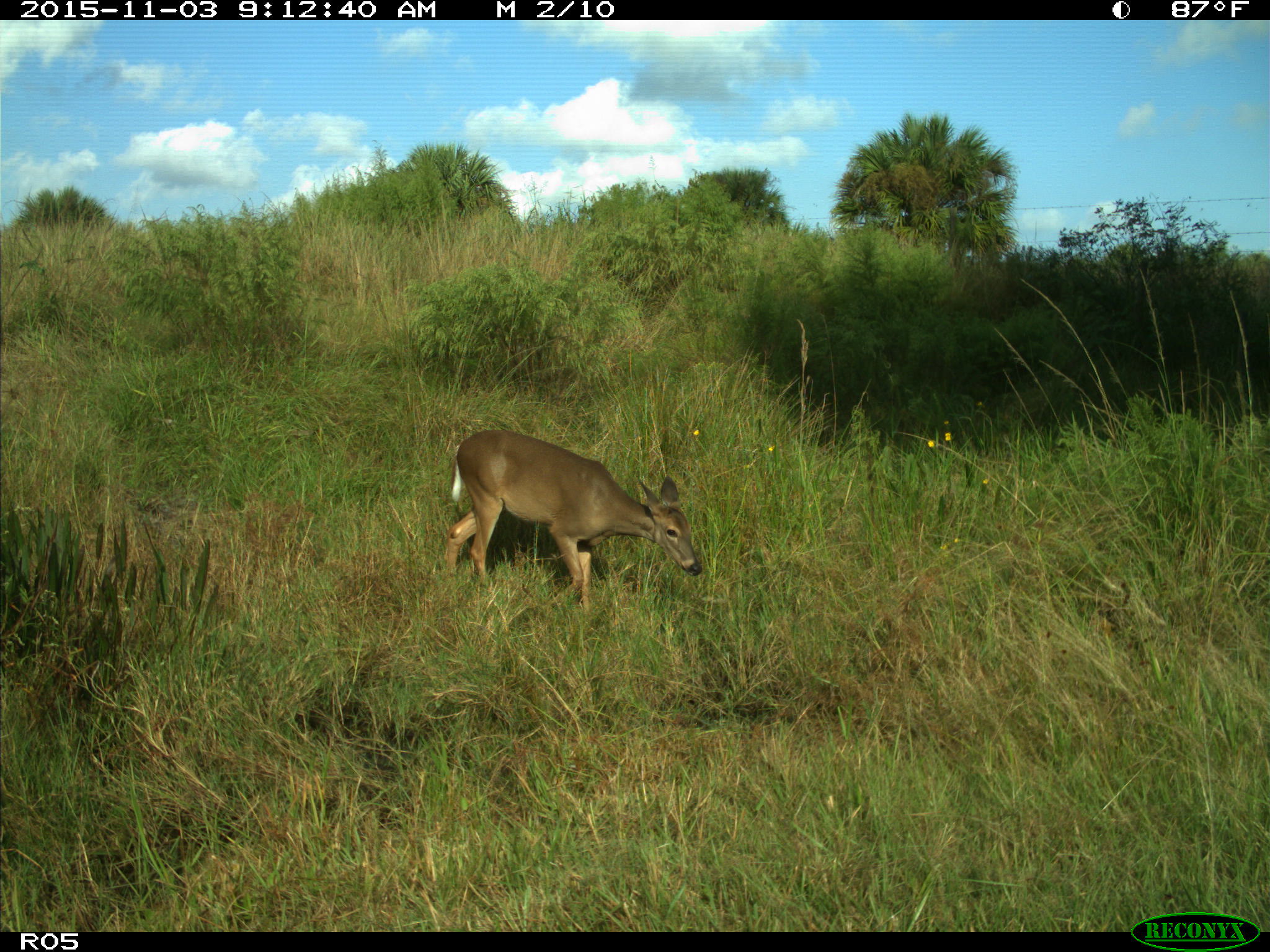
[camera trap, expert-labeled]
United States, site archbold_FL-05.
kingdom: Animalia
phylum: Chordata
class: Mammalia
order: Artiodactyla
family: Cervidae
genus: Odocoileus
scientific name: Odocoileus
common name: deer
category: unidentified deer